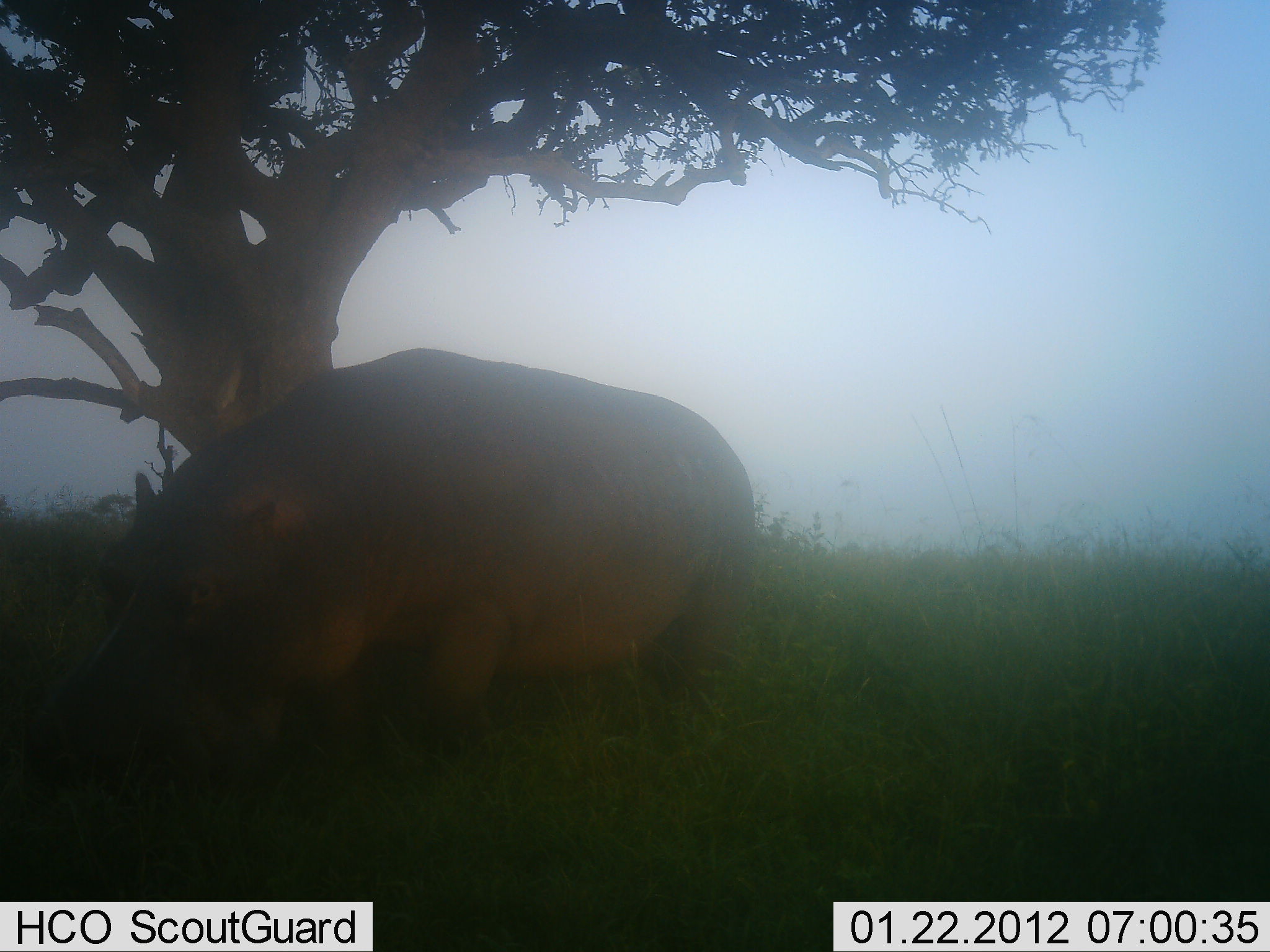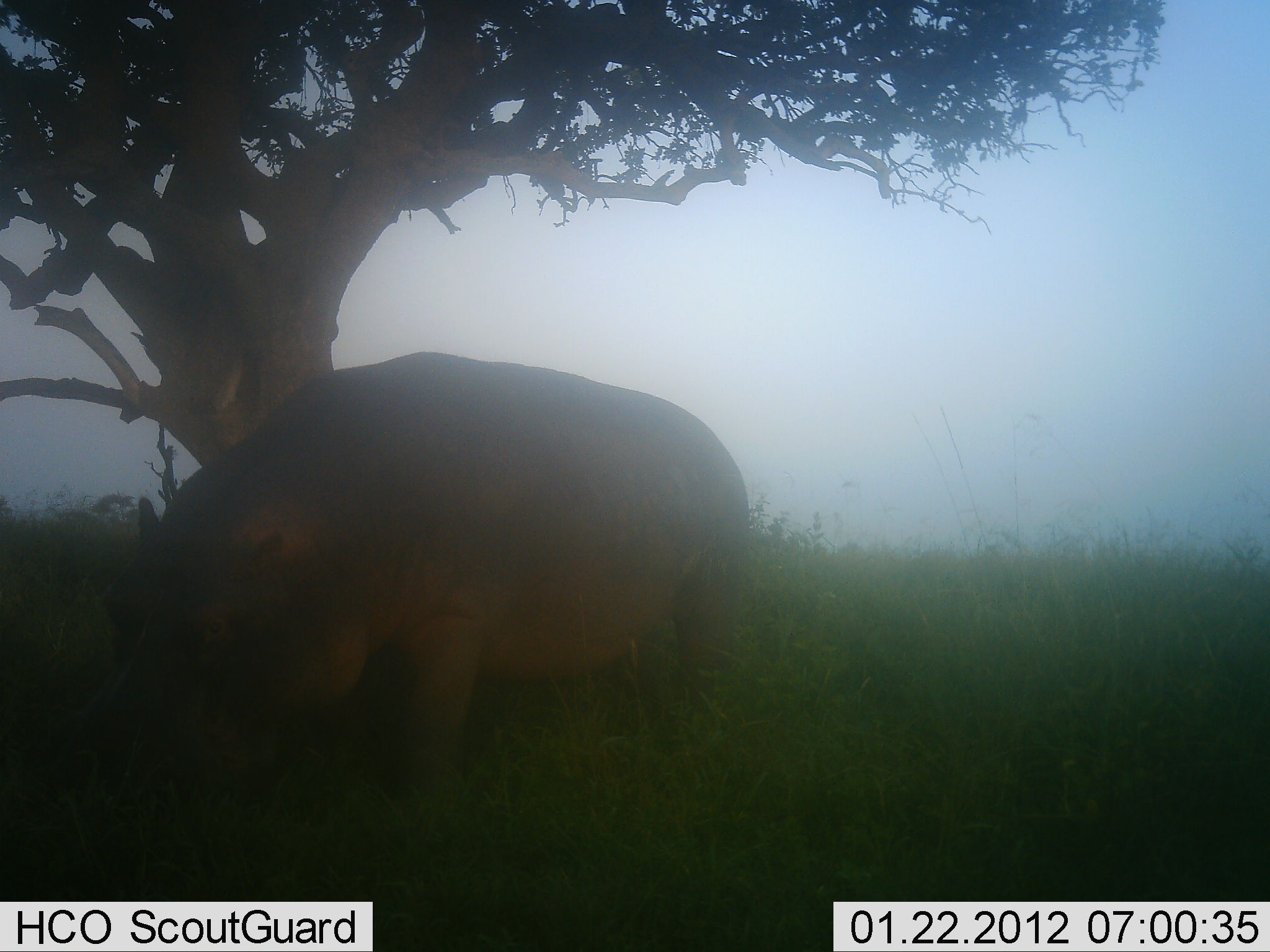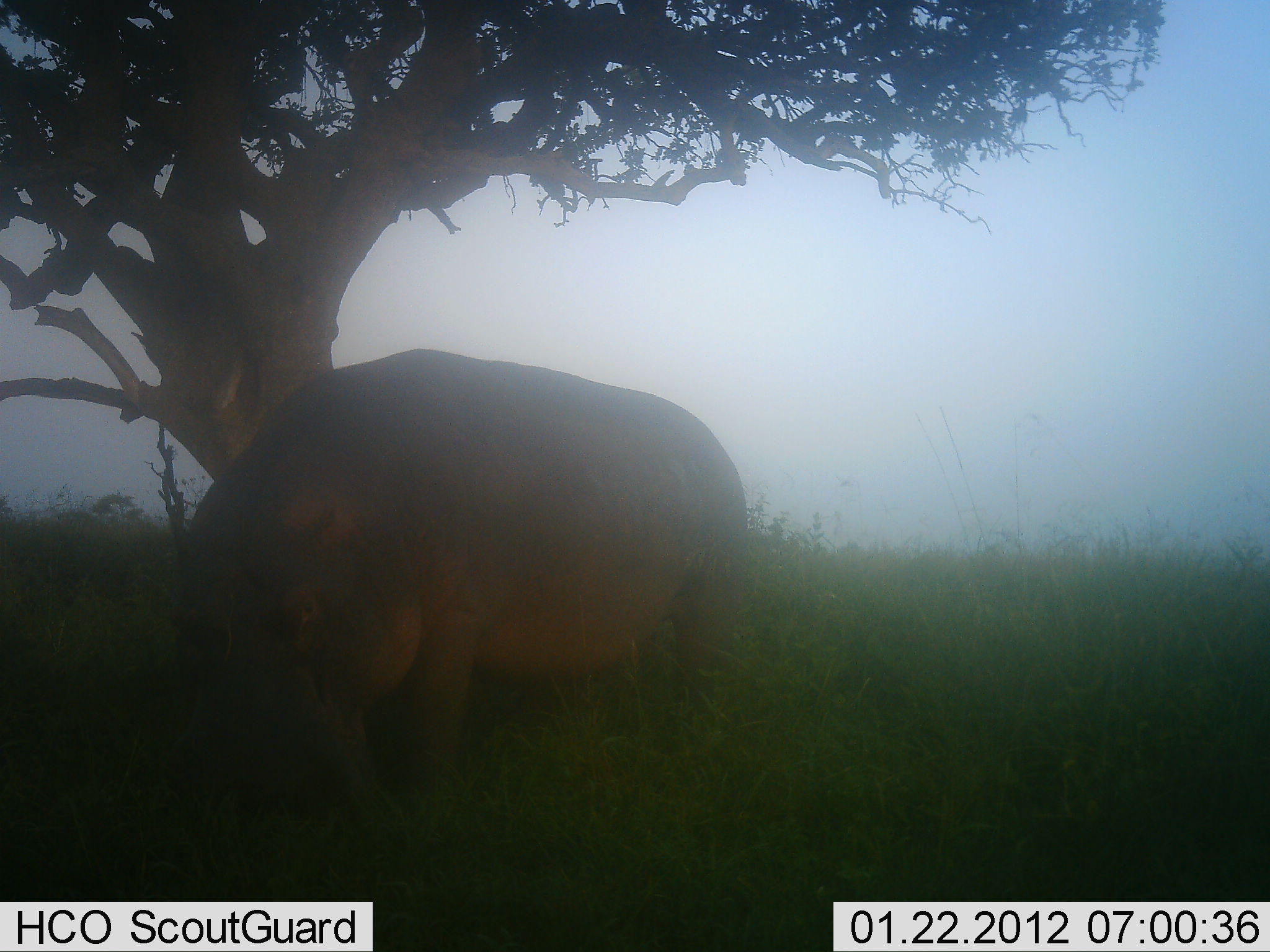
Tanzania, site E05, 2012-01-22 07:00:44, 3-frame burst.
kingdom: Animalia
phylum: Chordata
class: Mammalia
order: Artiodactyla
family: Hippopotamidae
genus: Hippopotamus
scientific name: Hippopotamus amphibius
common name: hippopotamus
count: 1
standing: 50%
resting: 0%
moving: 7%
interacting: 0%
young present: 0%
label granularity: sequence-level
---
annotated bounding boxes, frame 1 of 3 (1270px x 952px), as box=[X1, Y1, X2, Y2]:
animal: box=[68, 341, 775, 860]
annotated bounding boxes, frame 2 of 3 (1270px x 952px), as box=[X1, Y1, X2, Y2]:
animal: box=[79, 350, 760, 855]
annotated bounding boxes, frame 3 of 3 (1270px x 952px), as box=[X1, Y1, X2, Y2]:
animal: box=[154, 345, 755, 871]